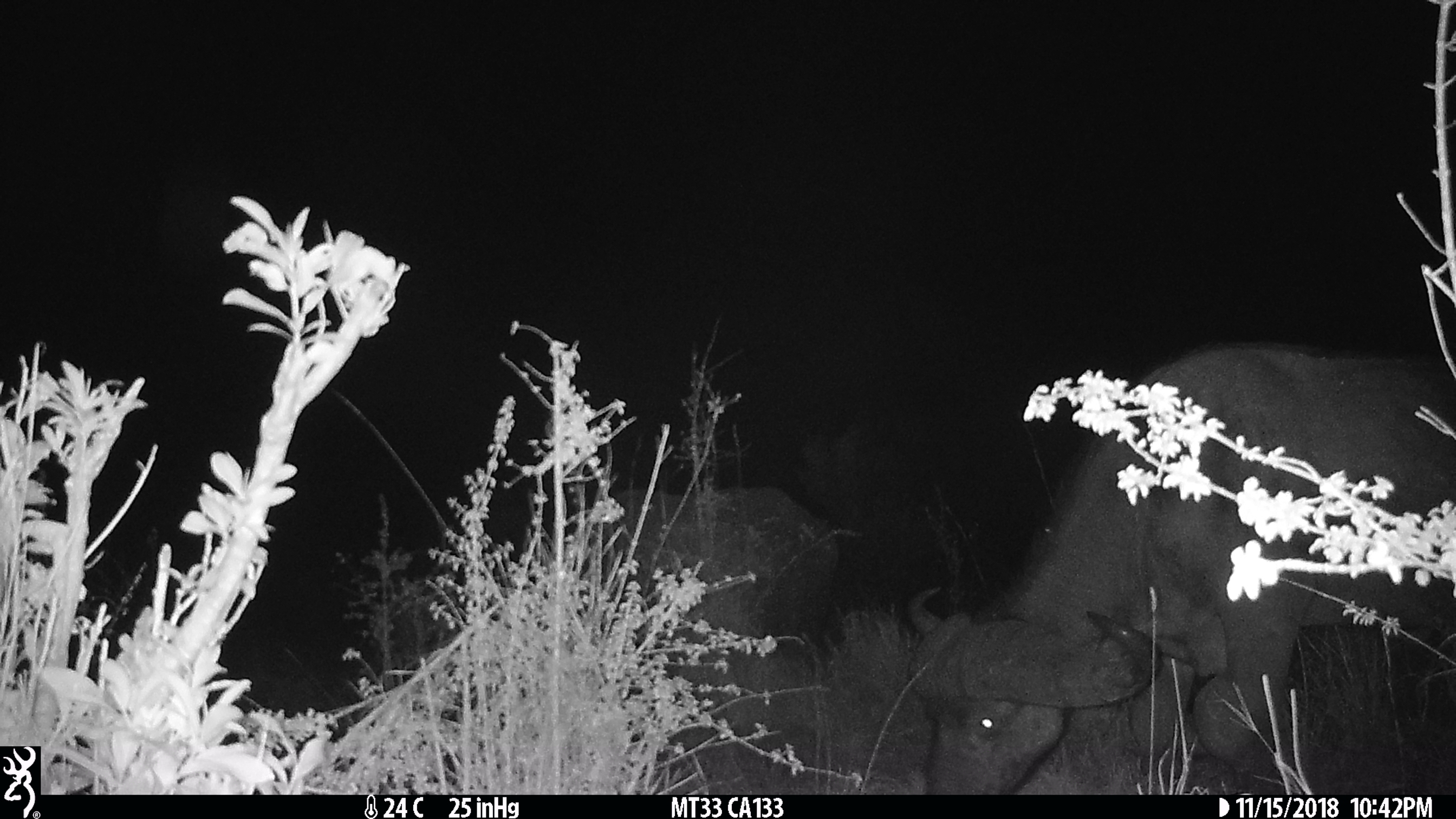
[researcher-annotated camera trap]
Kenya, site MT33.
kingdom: Animalia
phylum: Chordata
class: Mammalia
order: Artiodactyla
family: Bovidae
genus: Syncerus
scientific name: Syncerus caffer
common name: buffalo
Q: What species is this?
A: Buffalo (Syncerus caffer).